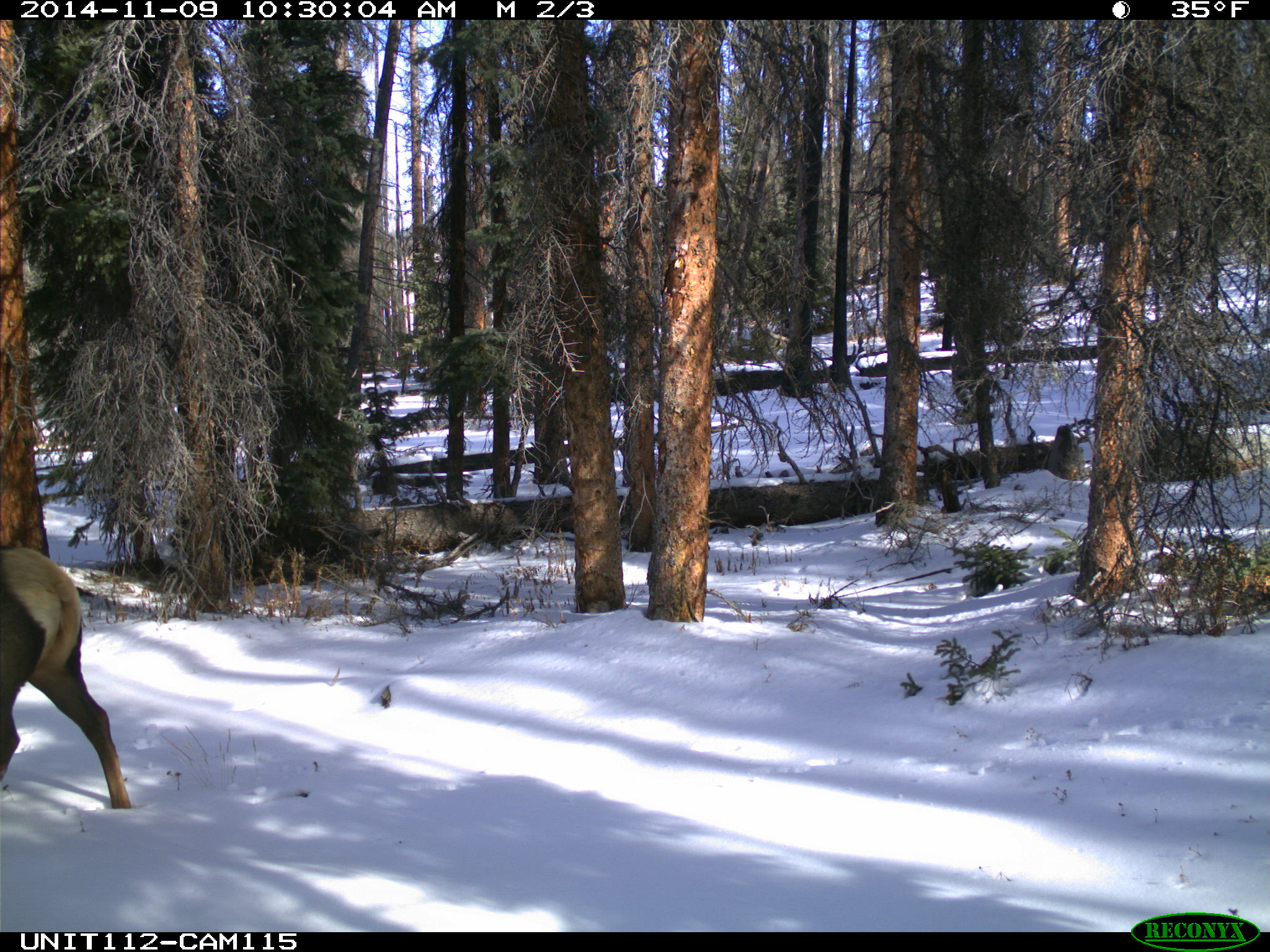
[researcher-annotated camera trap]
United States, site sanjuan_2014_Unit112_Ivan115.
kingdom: Animalia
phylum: Chordata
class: Mammalia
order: Artiodactyla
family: Cervidae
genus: Cervus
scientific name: Cervus elaphus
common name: red deer